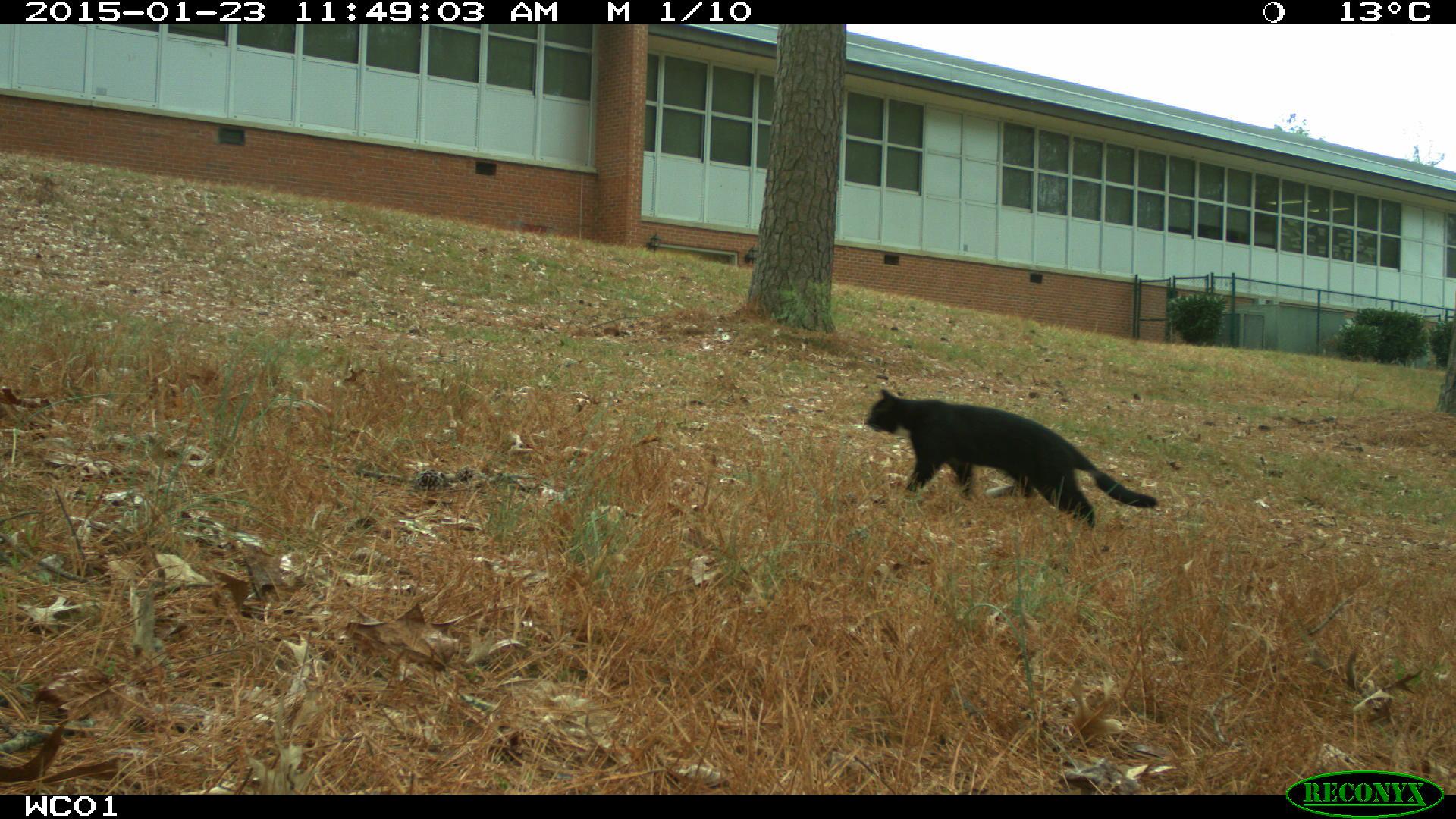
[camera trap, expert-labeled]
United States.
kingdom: Animalia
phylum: Chordata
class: Mammalia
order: Carnivora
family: Felidae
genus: Felis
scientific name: Felis catus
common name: domestic cat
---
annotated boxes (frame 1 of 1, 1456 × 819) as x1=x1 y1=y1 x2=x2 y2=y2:
Domestic Cat: x1=861 y1=379 x2=1168 y2=533